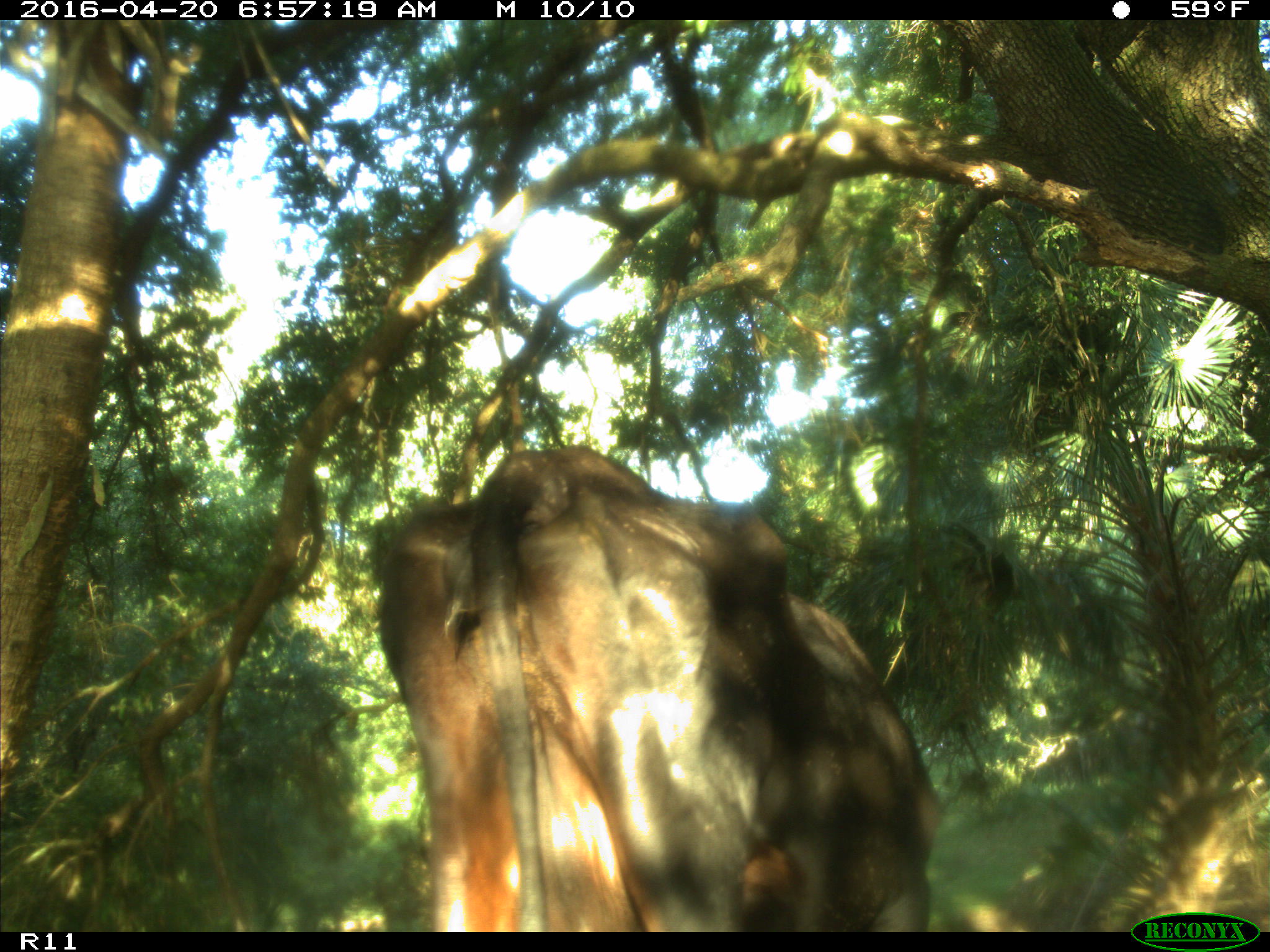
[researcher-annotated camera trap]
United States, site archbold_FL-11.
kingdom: Animalia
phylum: Chordata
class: Mammalia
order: Artiodactyla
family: Bovidae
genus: Bos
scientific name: Bos taurus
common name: domestic cow